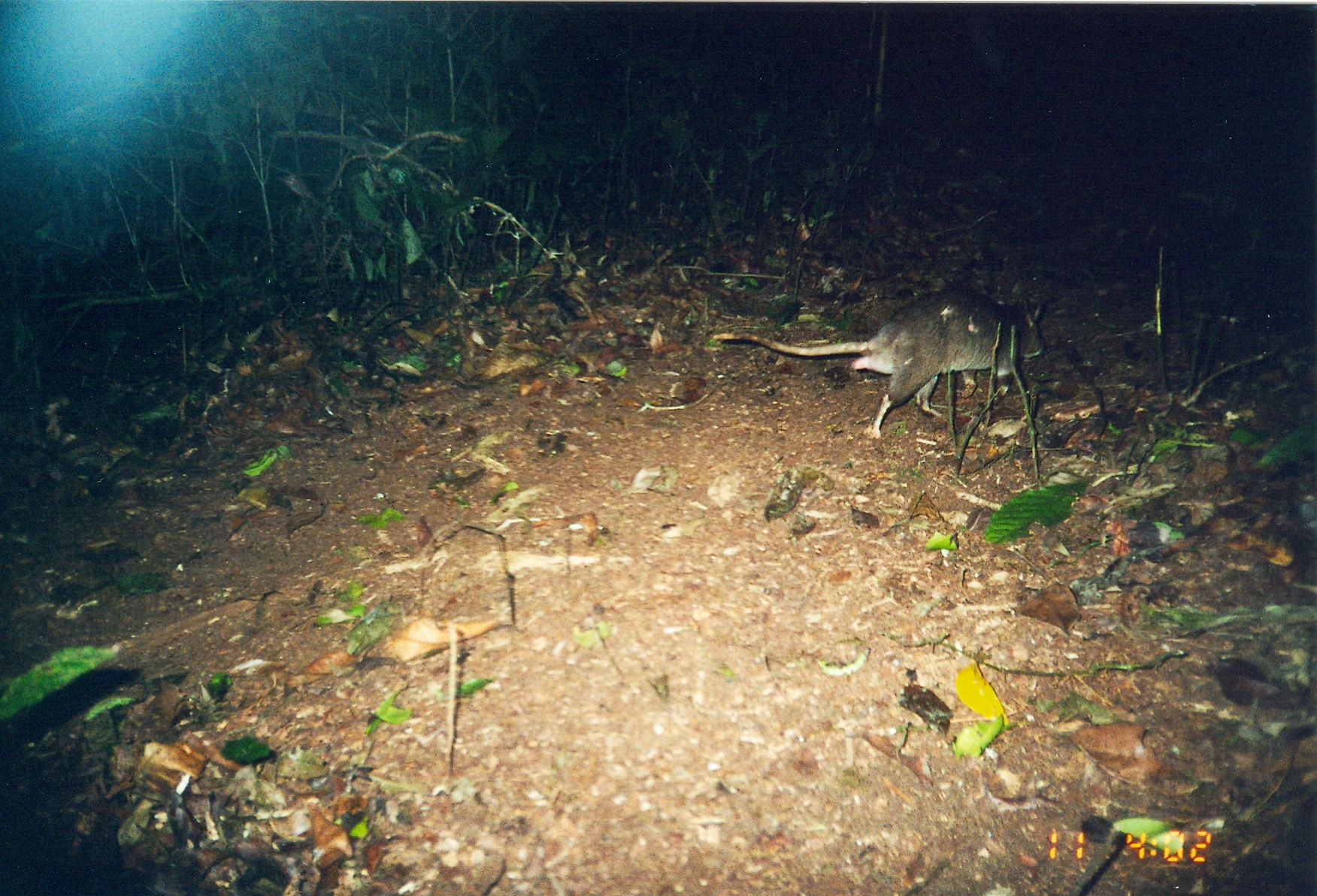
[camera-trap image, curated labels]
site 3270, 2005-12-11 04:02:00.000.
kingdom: Animalia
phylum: Chordata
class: Mammalia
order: Rodentia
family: Nesomyidae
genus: Cricetomys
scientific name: Cricetomys gambianus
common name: african giant pouched rat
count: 1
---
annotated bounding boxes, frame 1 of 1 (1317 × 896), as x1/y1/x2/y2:
cricetomys gambianus: 712/287/1045/438